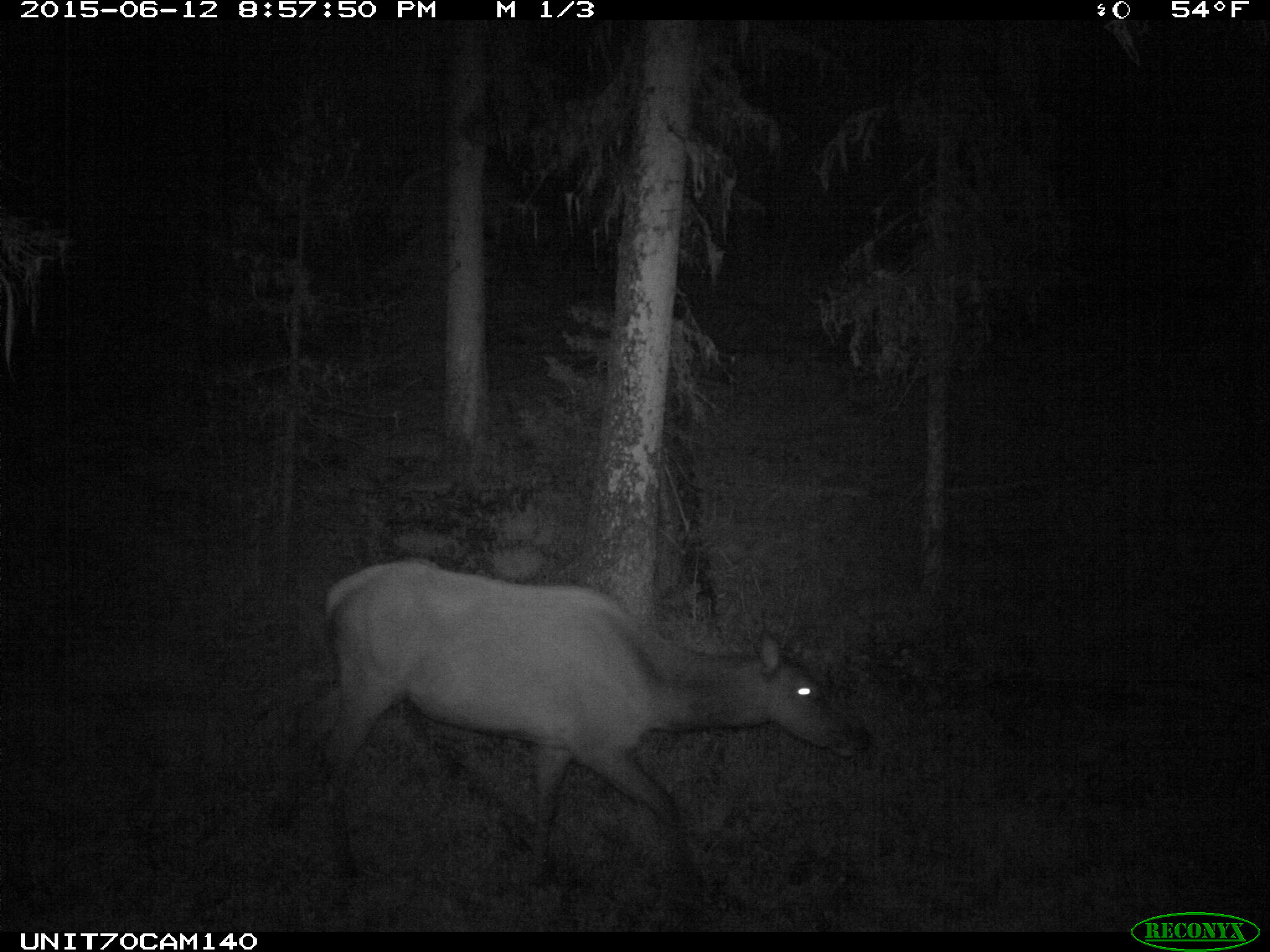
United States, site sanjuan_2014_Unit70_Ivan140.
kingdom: Animalia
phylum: Chordata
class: Mammalia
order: Artiodactyla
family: Cervidae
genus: Cervus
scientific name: Cervus elaphus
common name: red deer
Cervus elaphus (red deer).